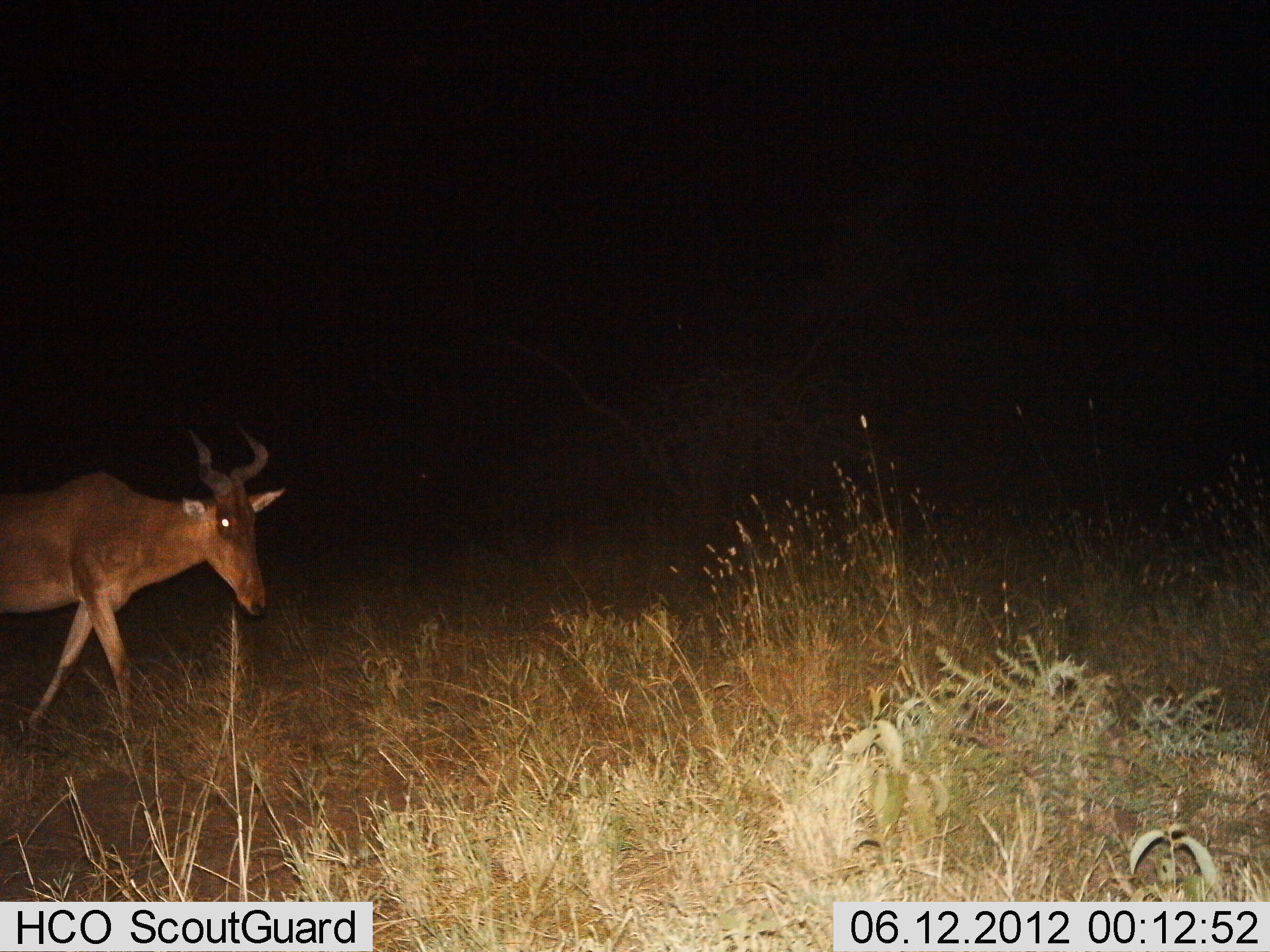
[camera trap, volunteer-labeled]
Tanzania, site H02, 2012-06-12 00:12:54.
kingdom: Animalia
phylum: Chordata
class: Mammalia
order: Artiodactyla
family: Bovidae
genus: Alcelaphus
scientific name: Alcelaphus buselaphus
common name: hartebeest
Hartebeest (Alcelaphus buselaphus), count 1. Behavior (volunteer vote fractions): standing 0%, resting 0%, moving 100%, interacting 0%. Young present (vote fraction): 0%. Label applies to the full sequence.